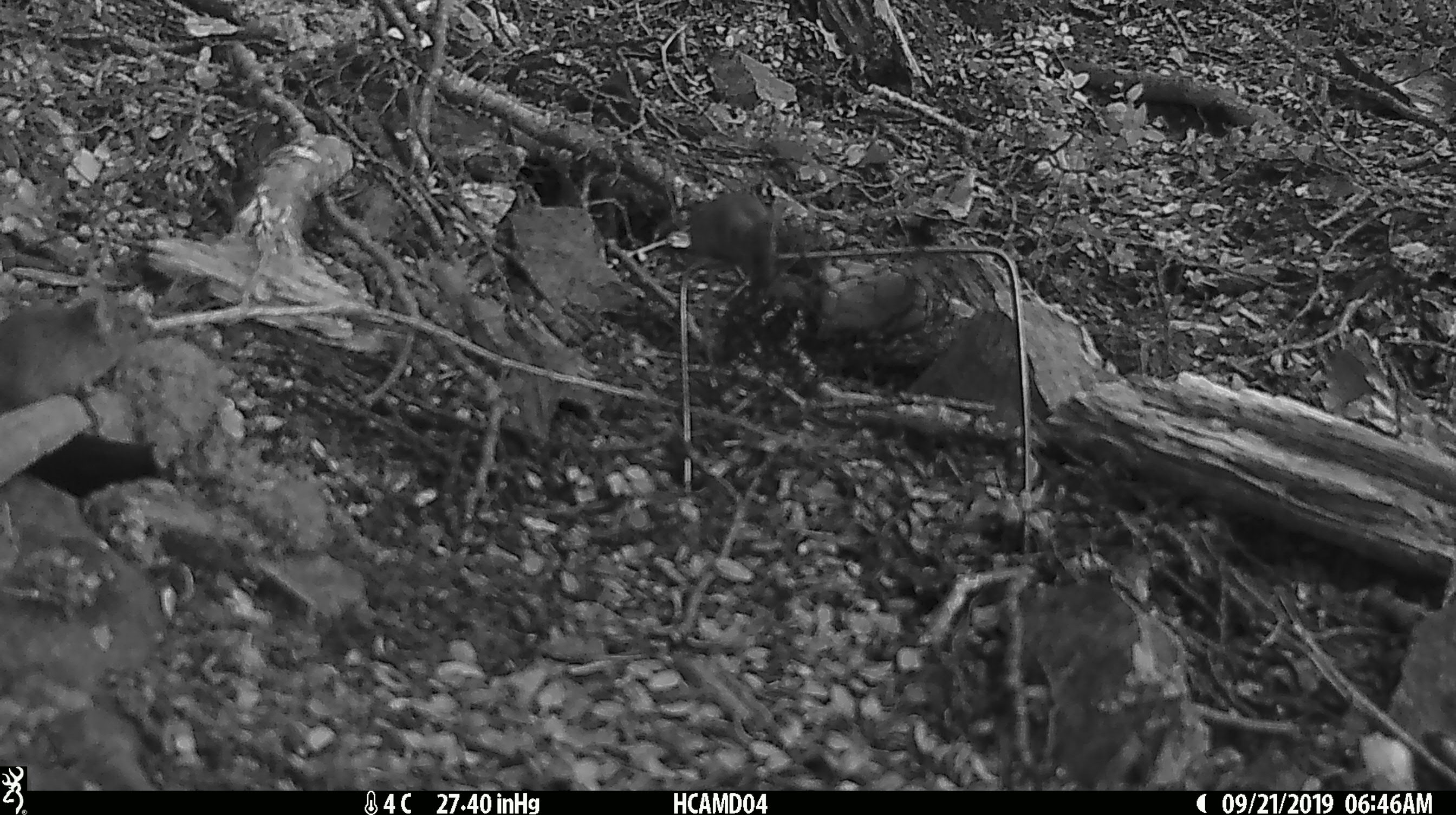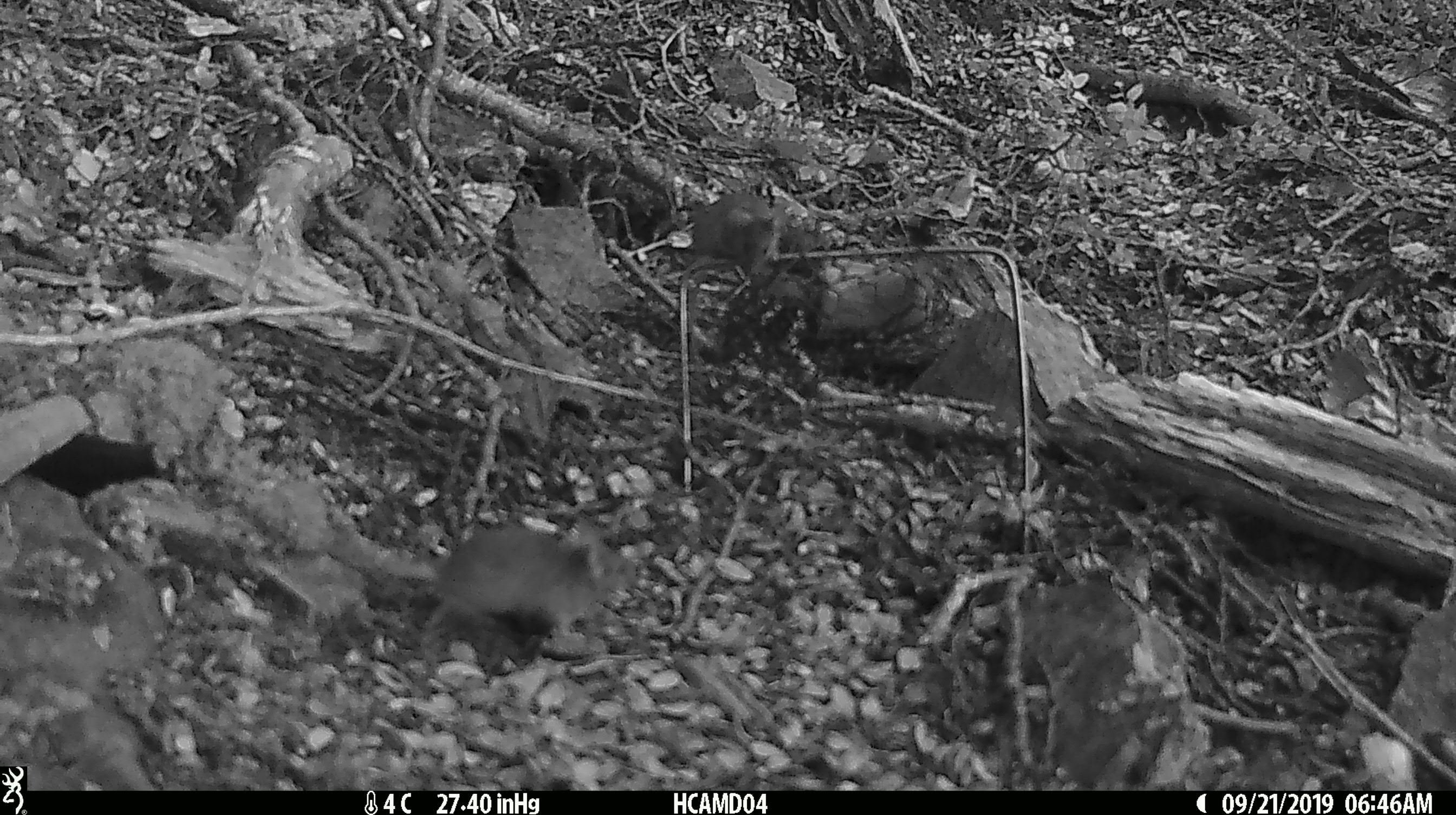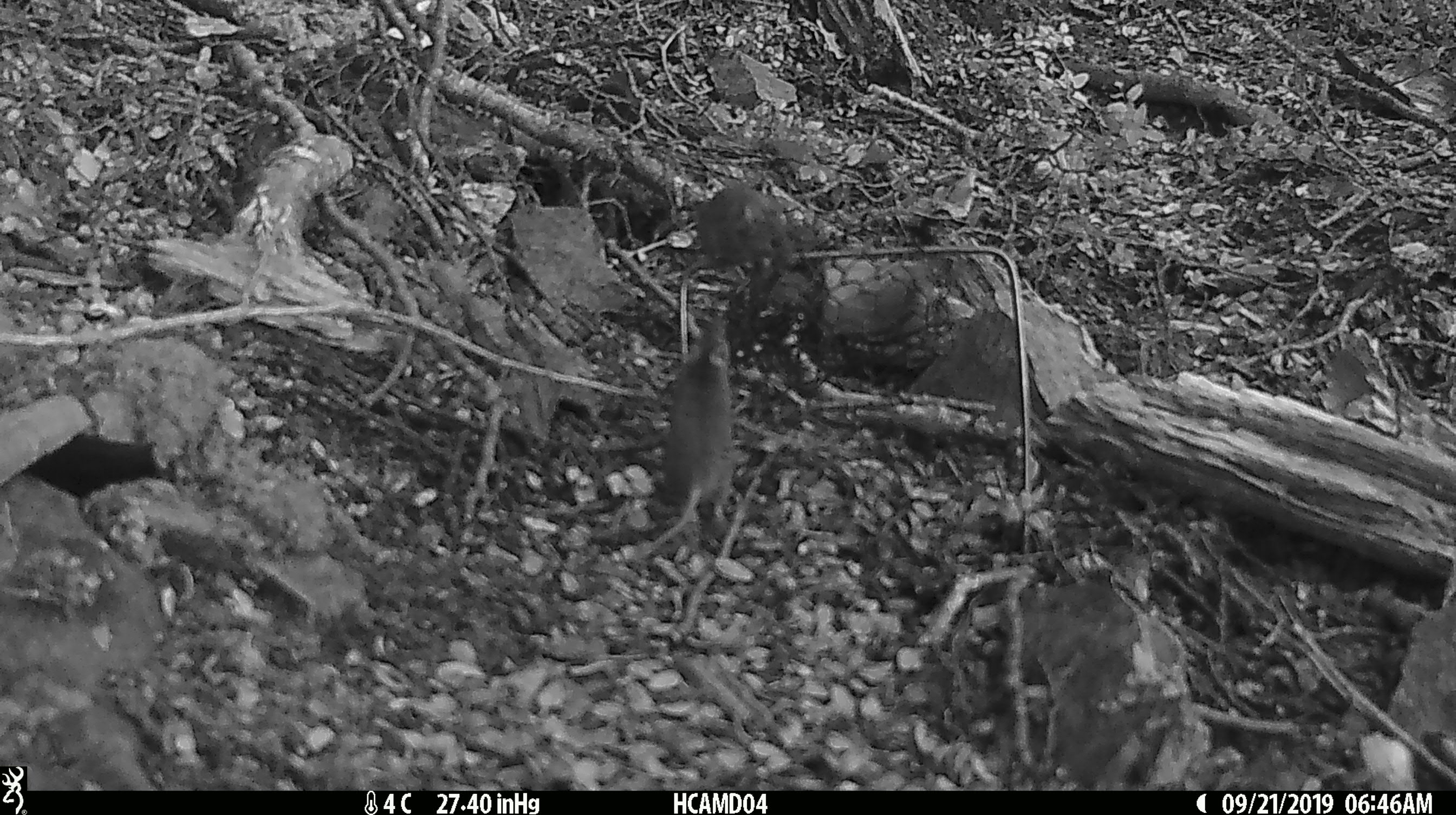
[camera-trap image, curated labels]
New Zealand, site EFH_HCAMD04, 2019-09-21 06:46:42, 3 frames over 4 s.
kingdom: Animalia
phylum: Chordata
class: Mammalia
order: Rodentia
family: Muridae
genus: Mus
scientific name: Mus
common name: mouse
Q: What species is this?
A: Mouse (Mus).